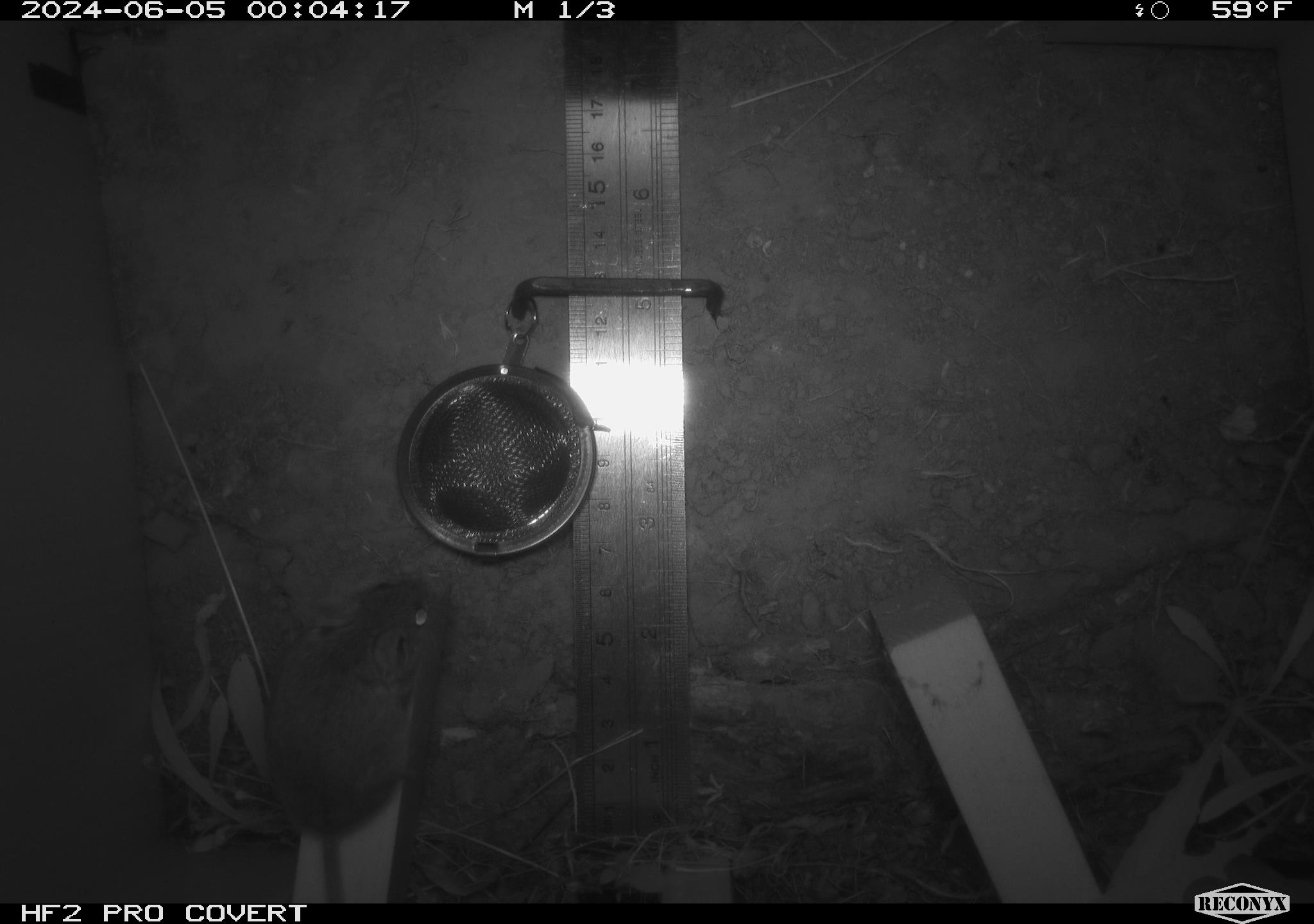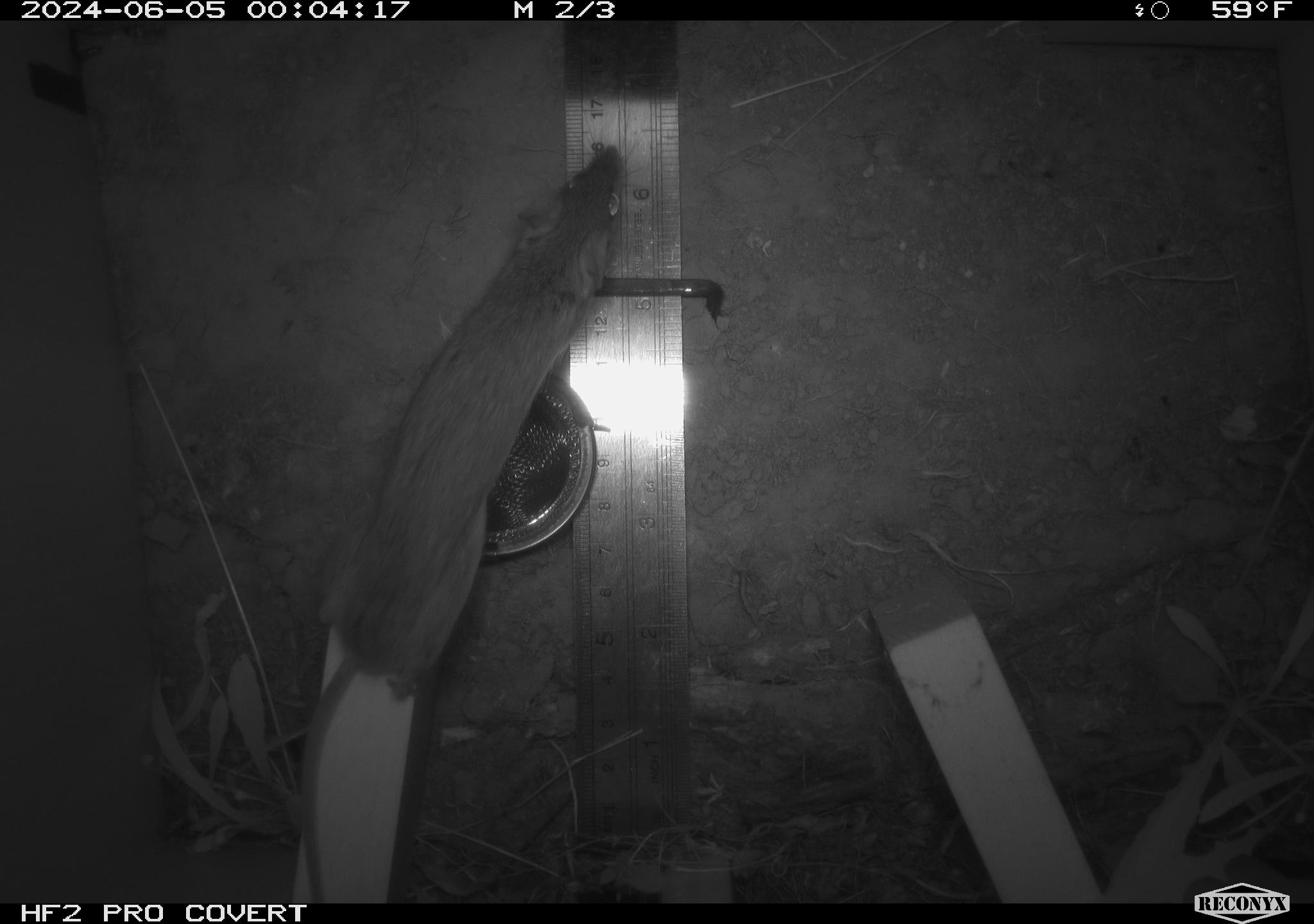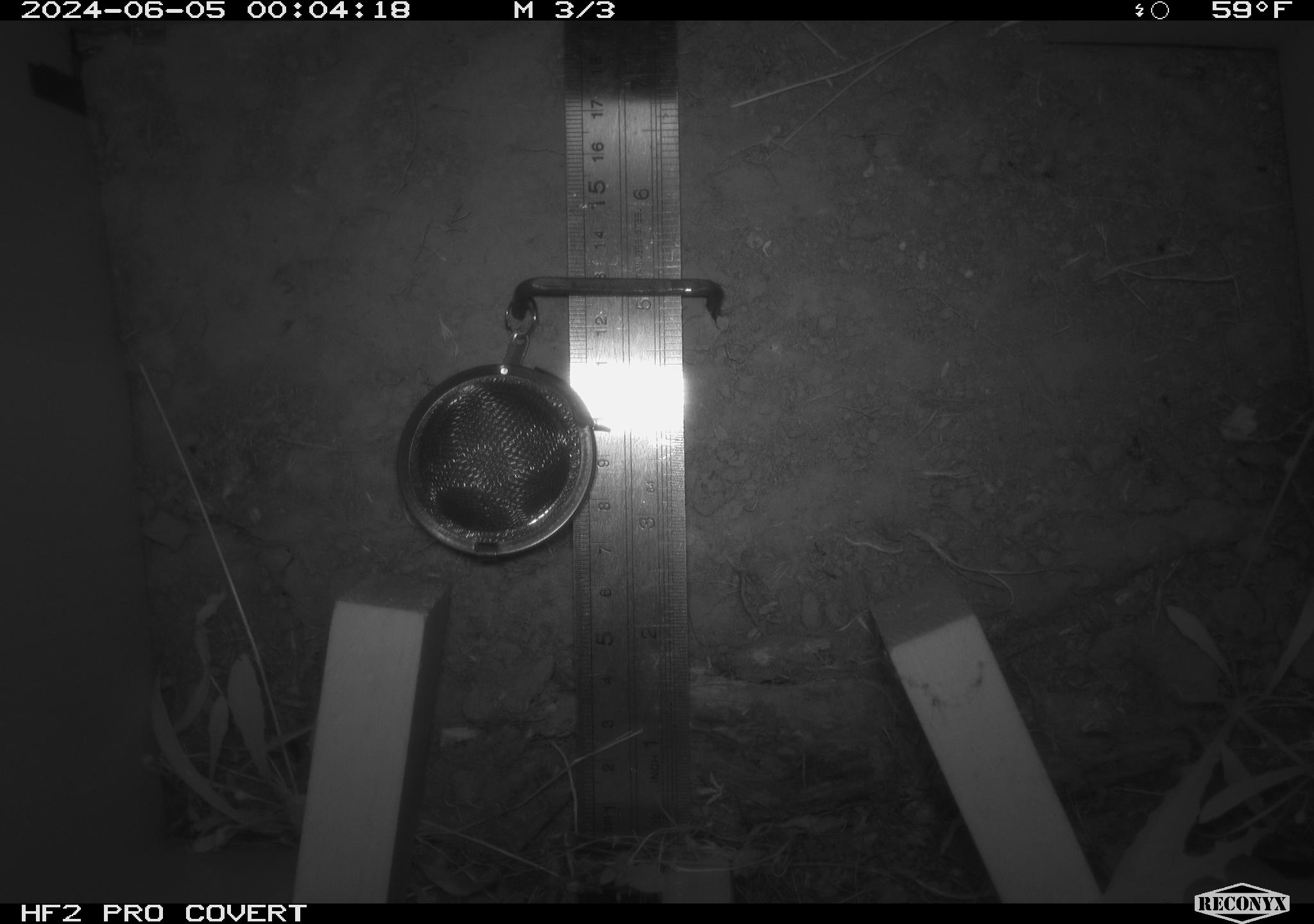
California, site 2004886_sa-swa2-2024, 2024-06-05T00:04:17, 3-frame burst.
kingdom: Animalia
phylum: Chordata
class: Mammalia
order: Rodentia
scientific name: Rodentia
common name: mouse species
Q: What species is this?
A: Mouse species (Rodentia).